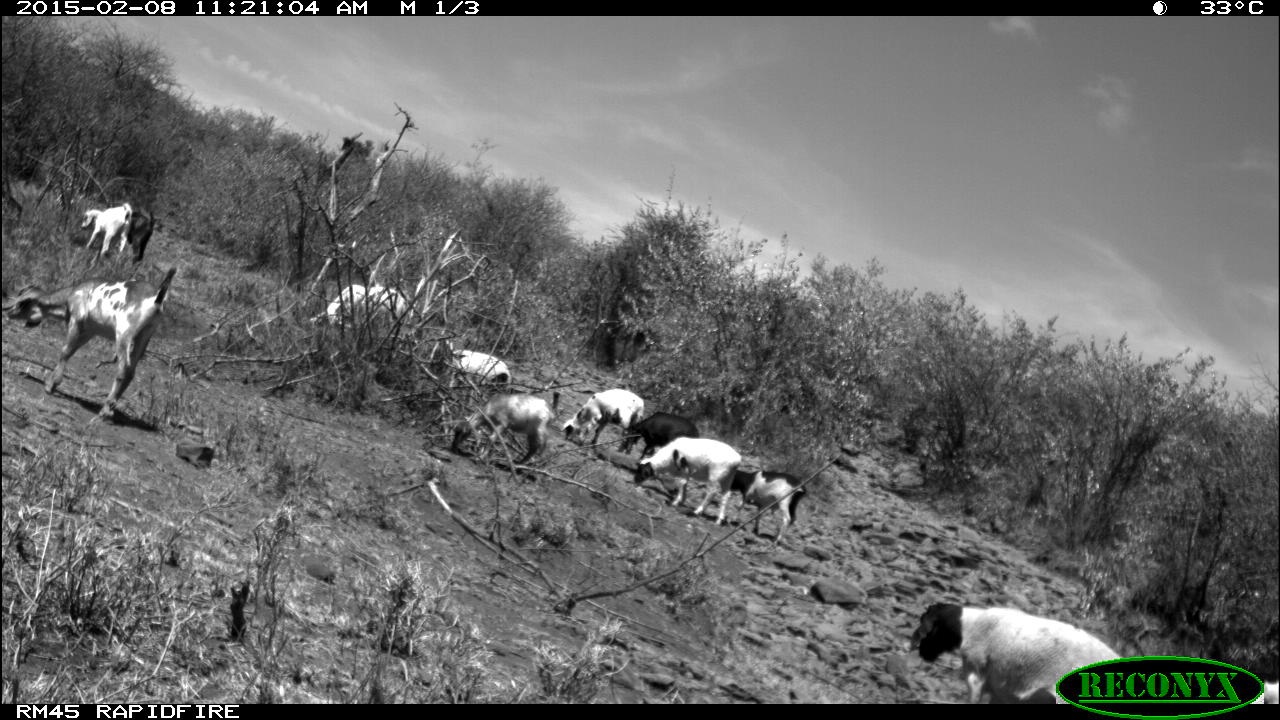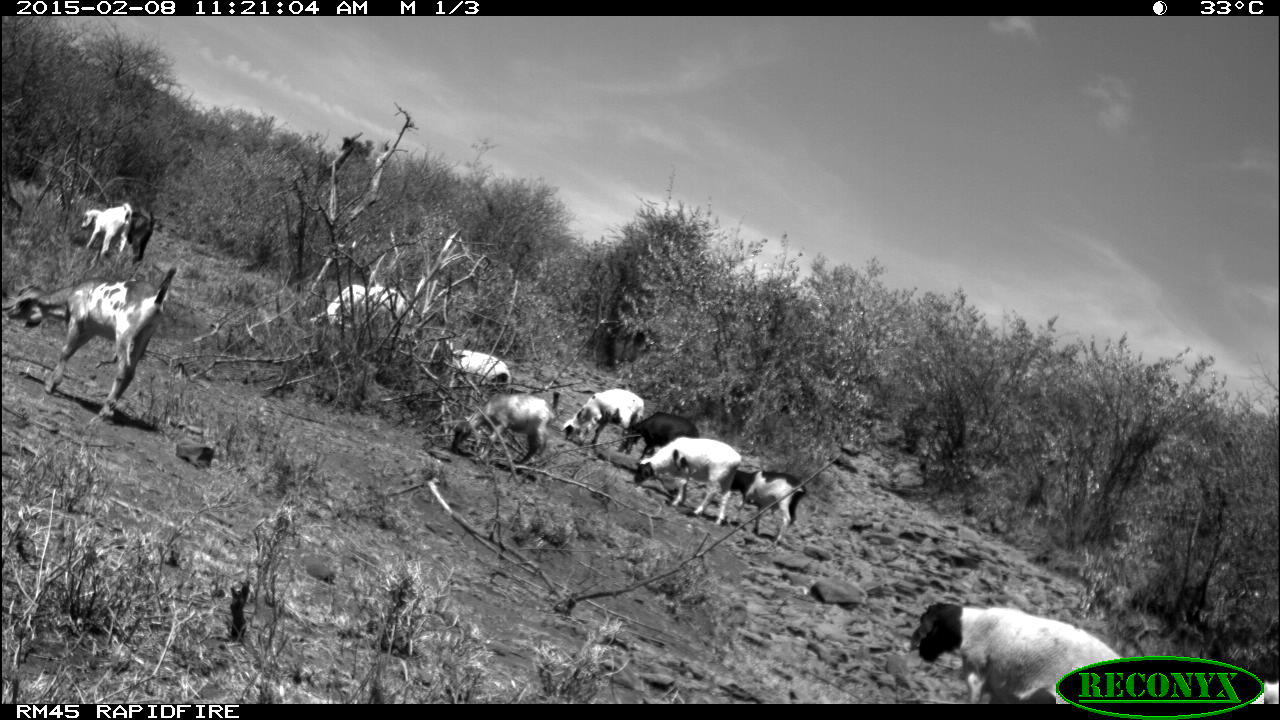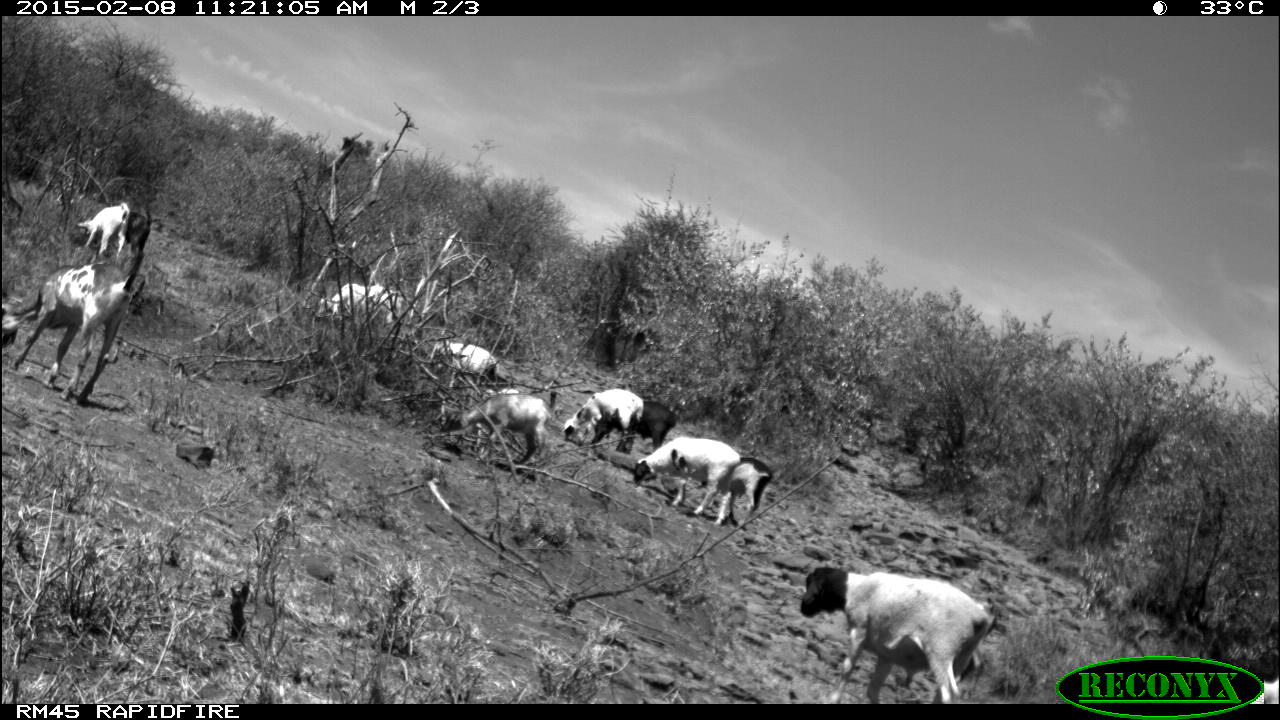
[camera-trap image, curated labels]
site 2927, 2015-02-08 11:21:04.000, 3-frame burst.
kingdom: Animalia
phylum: Chordata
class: Mammalia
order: Artiodactyla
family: Bovidae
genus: Ovis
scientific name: Ovis aries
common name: domestic sheep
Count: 5.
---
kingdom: Animalia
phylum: Chordata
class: Mammalia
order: Artiodactyla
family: Bovidae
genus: Capra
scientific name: Capra aegagrus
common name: wild goat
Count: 7.